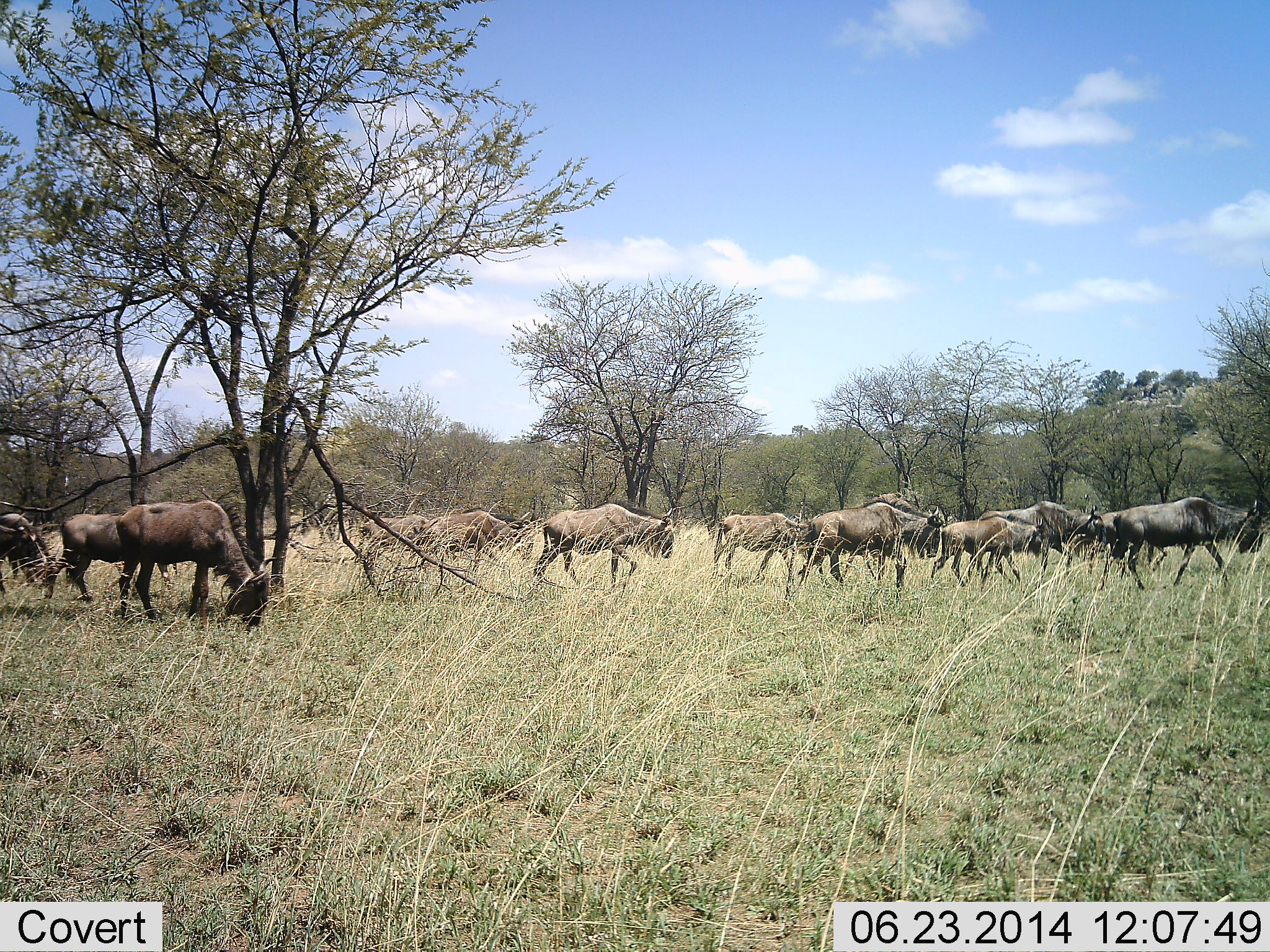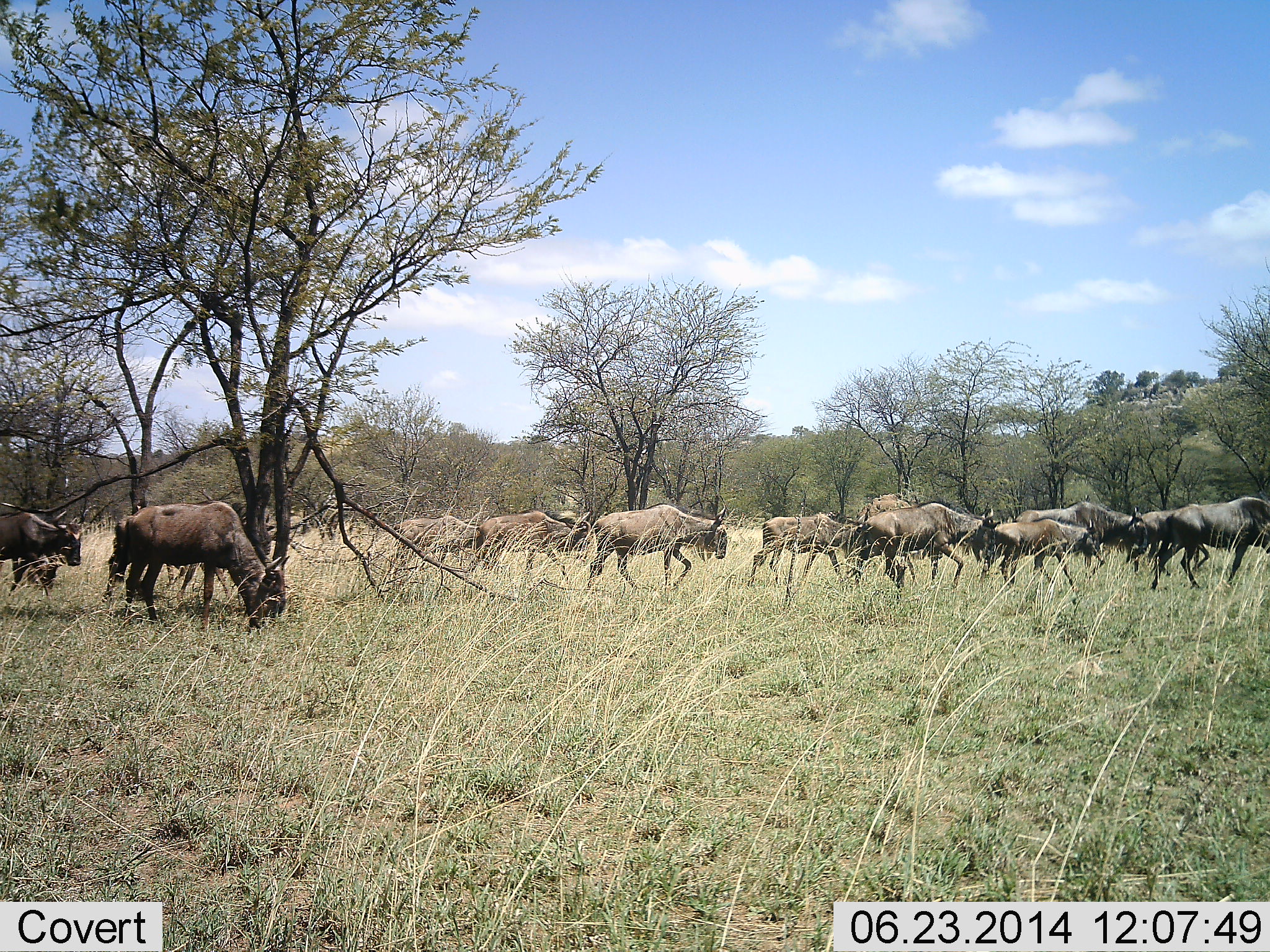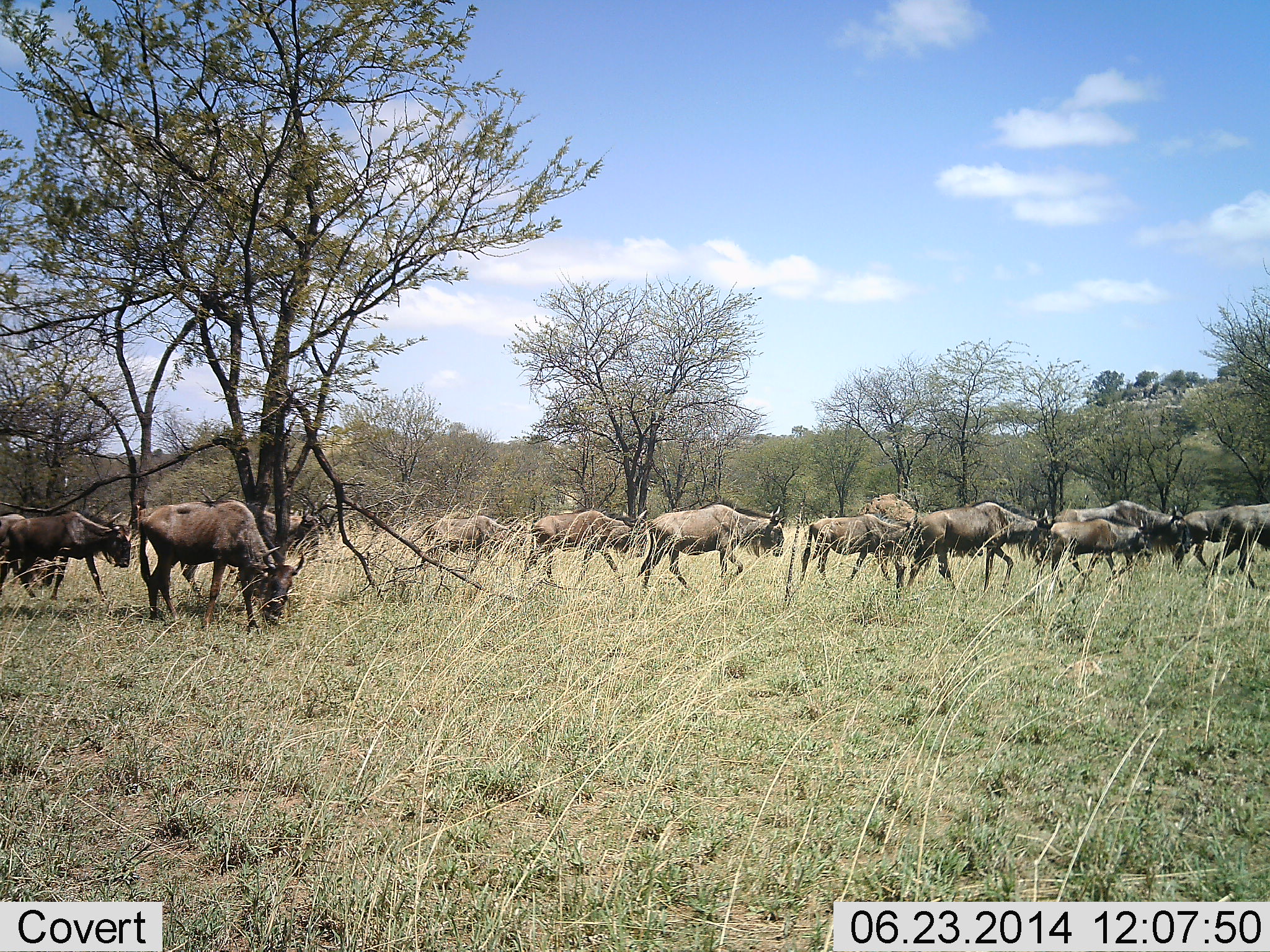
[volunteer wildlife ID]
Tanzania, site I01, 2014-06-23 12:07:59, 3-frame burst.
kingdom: Animalia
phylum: Chordata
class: Mammalia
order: Artiodactyla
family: Bovidae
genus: Connochaetes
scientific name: Connochaetes taurinus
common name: blue wildebeest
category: wildebeest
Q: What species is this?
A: Wildebeest (blue wildebeest) (Connochaetes taurinus).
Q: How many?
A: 11-50.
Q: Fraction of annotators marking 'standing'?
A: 30%.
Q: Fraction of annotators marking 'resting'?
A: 0%.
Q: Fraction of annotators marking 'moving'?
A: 100%.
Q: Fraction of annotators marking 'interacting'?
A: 0%.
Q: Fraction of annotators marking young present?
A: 10%.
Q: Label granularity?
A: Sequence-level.